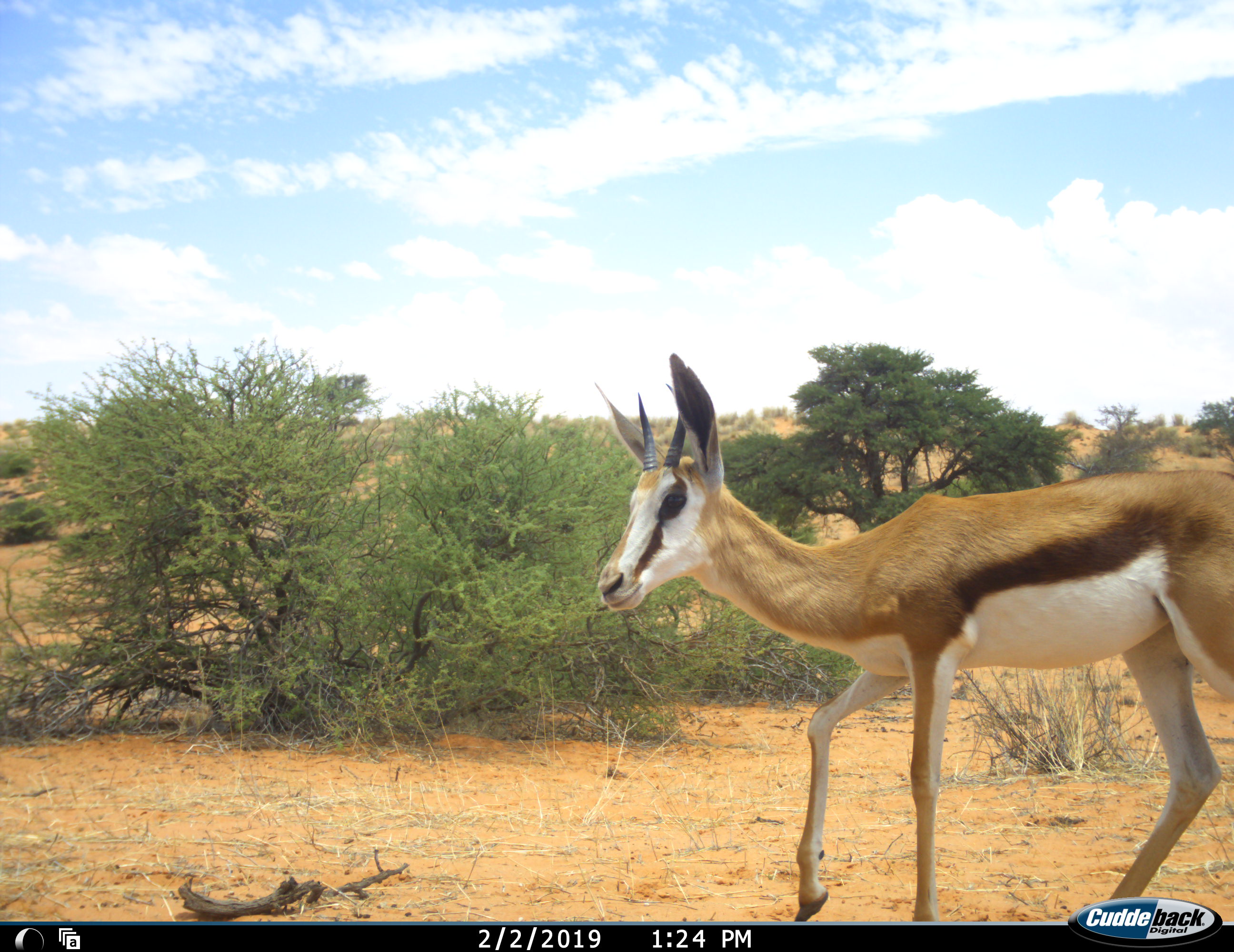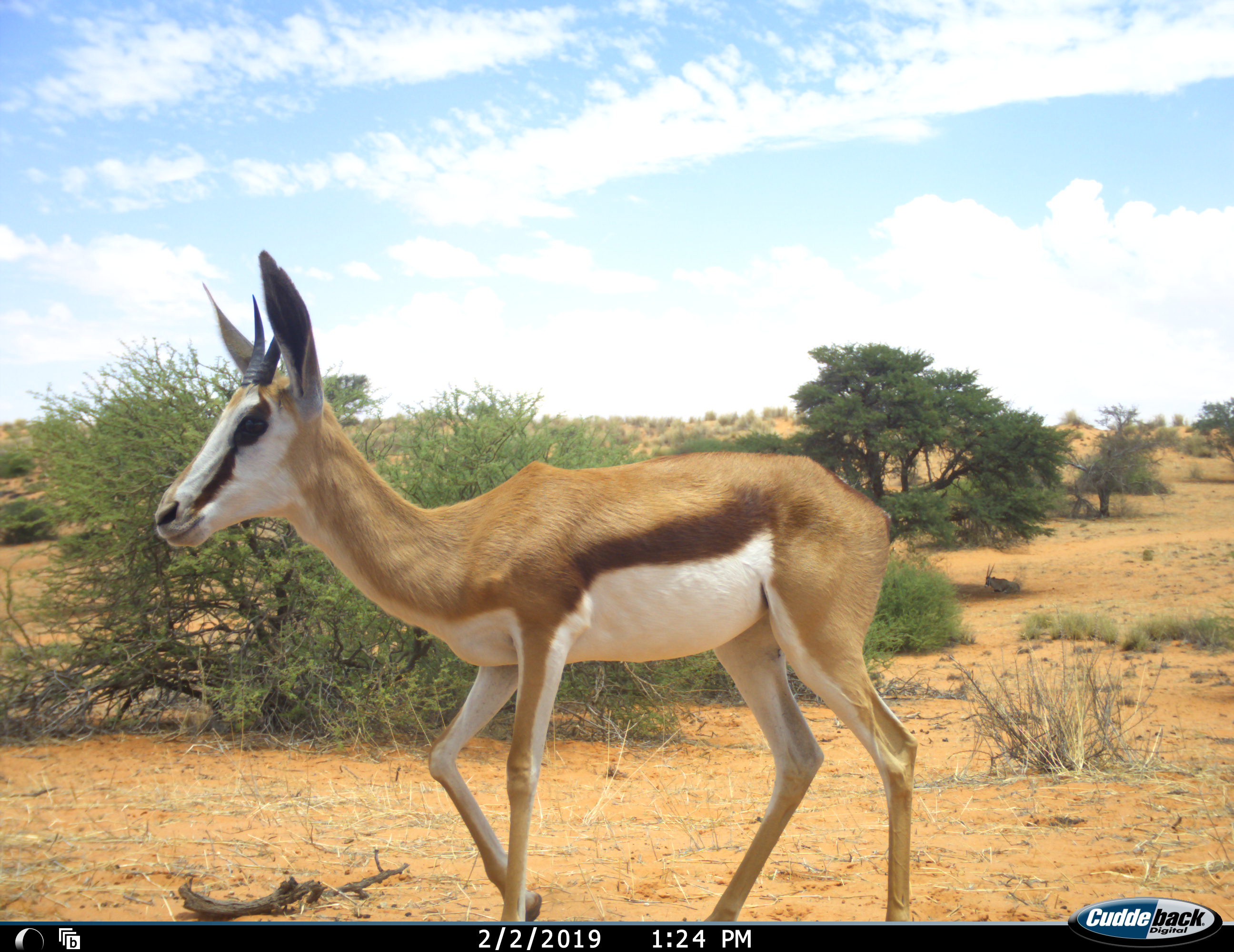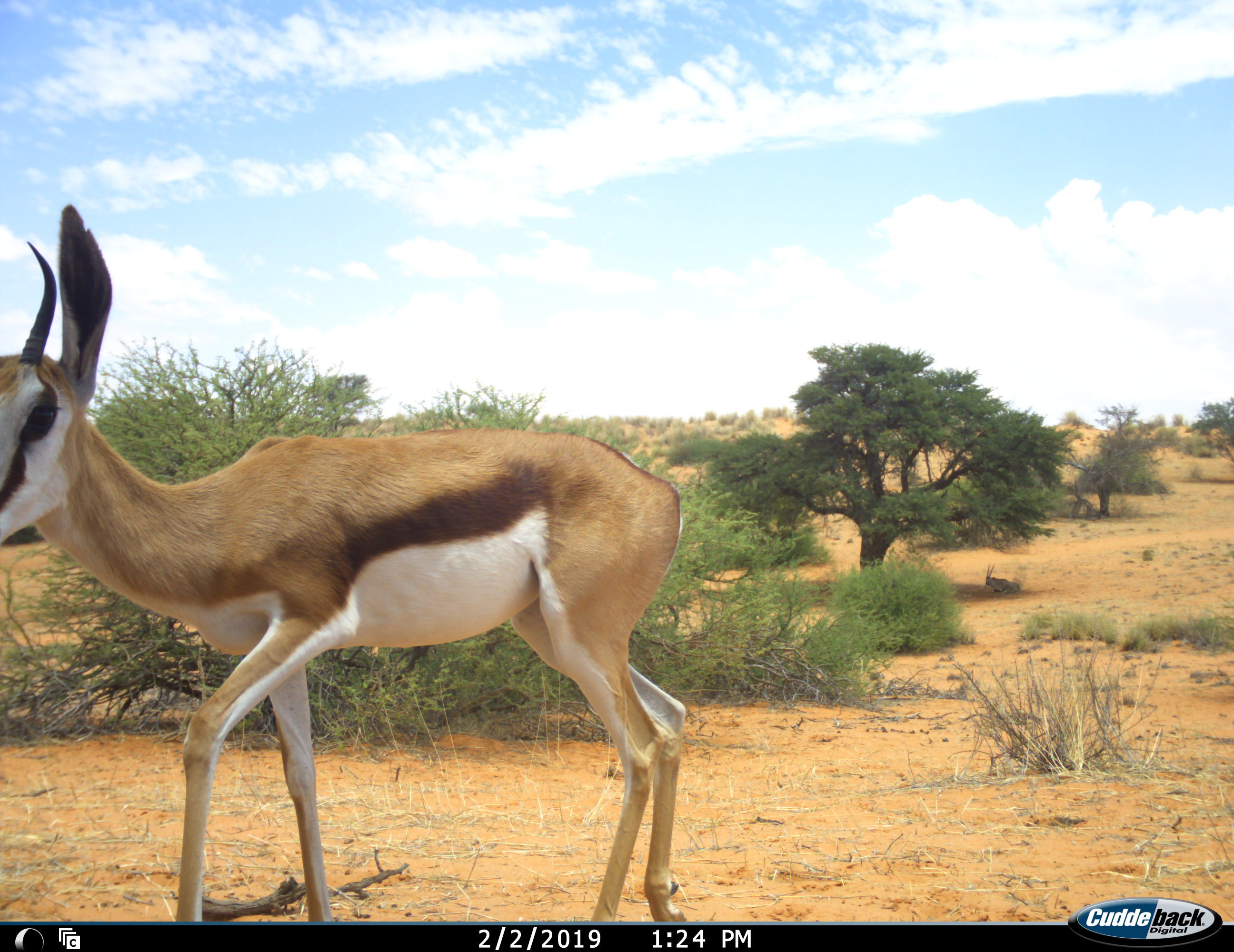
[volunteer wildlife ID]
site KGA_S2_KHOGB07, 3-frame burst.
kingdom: Animalia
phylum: Chordata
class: Mammalia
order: Artiodactyla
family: Bovidae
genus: Antidorcas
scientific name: Antidorcas marsupialis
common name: springbok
Springbok (Antidorcas marsupialis), count 1. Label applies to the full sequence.